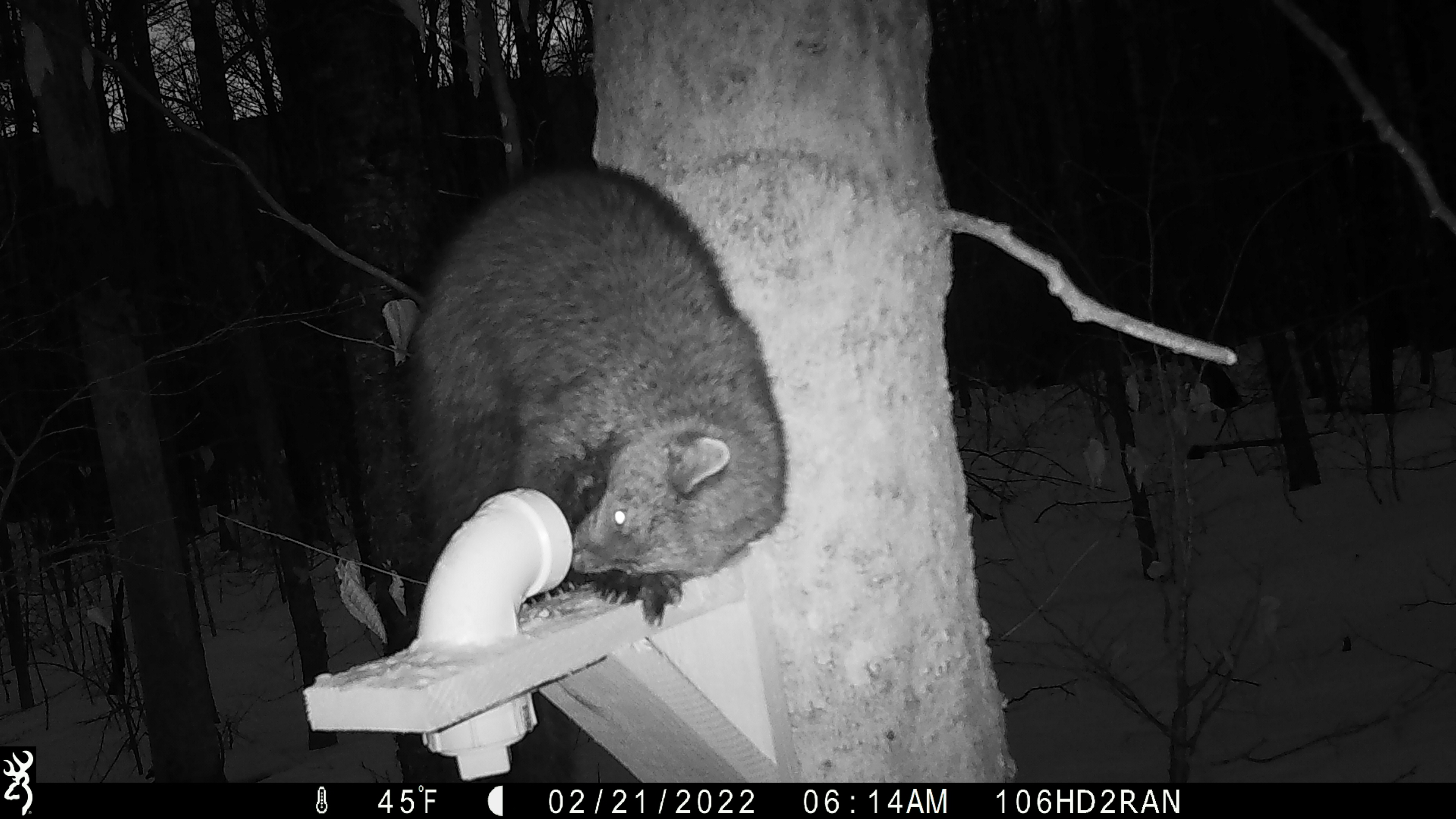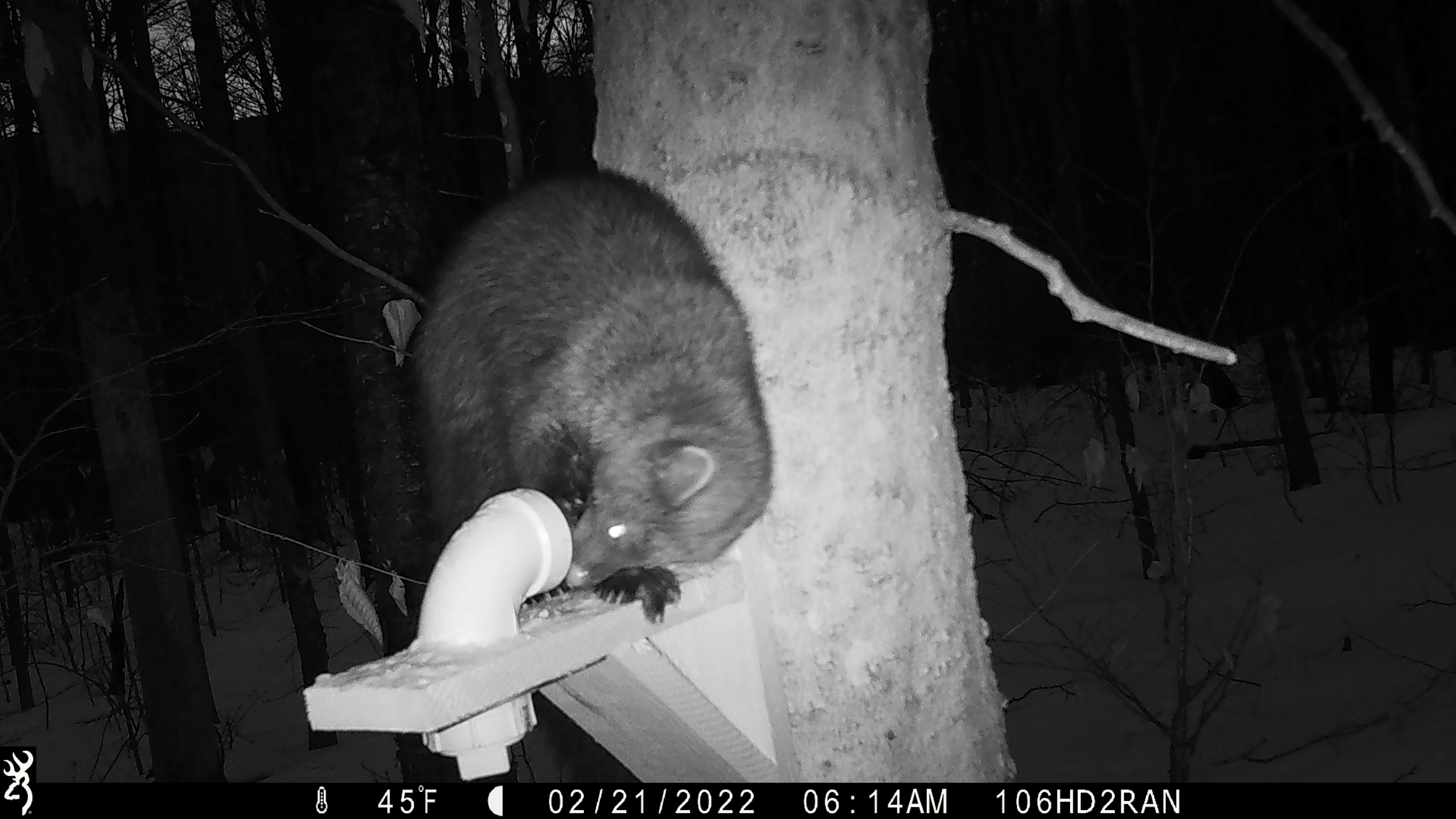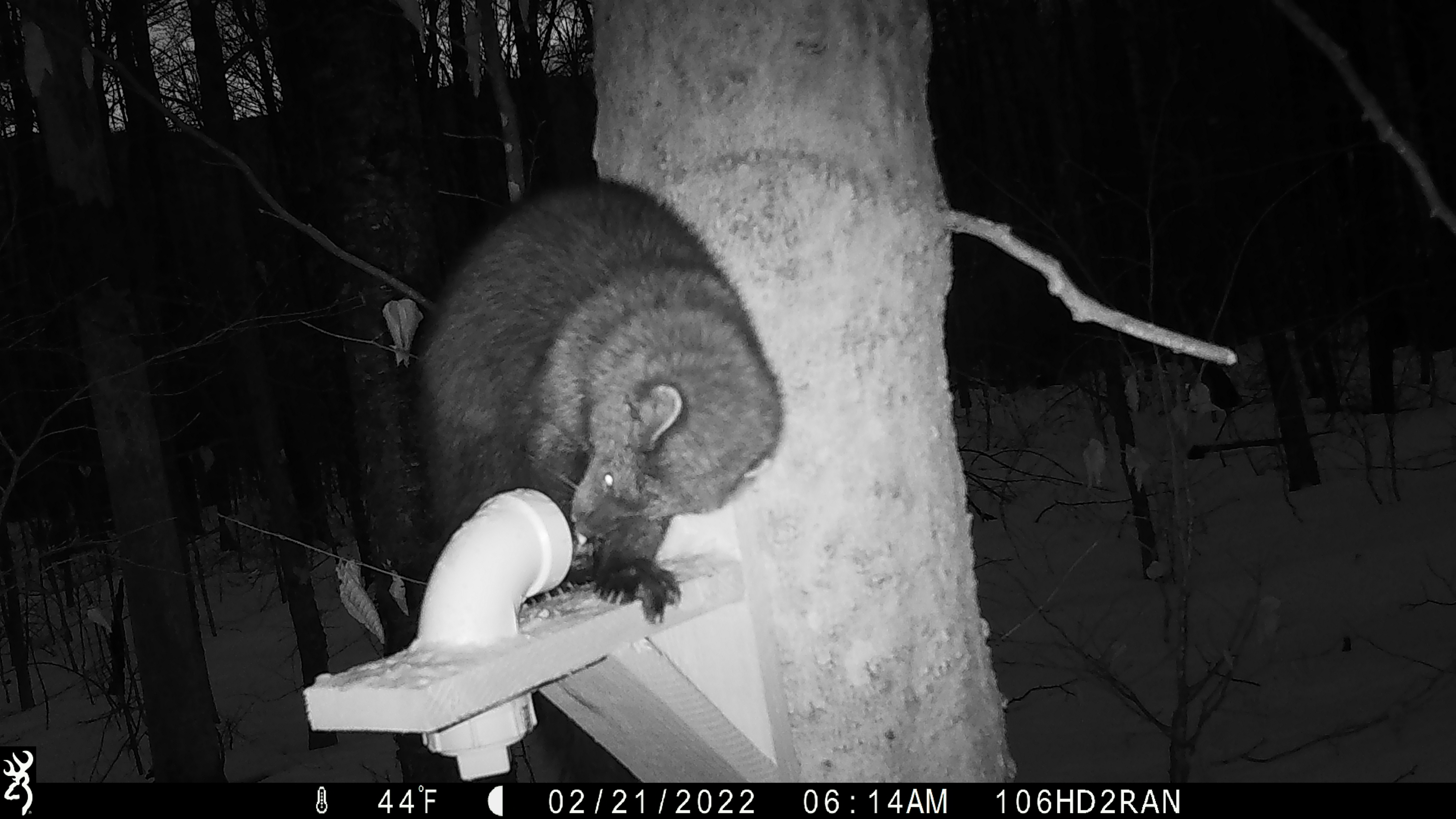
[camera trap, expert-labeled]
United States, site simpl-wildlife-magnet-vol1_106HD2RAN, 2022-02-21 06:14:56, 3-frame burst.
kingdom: Animalia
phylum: Chordata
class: Mammalia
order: Carnivora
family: Mustelidae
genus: Pekania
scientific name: Pekania pennanti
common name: fisher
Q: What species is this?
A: Fisher (Pekania pennanti).